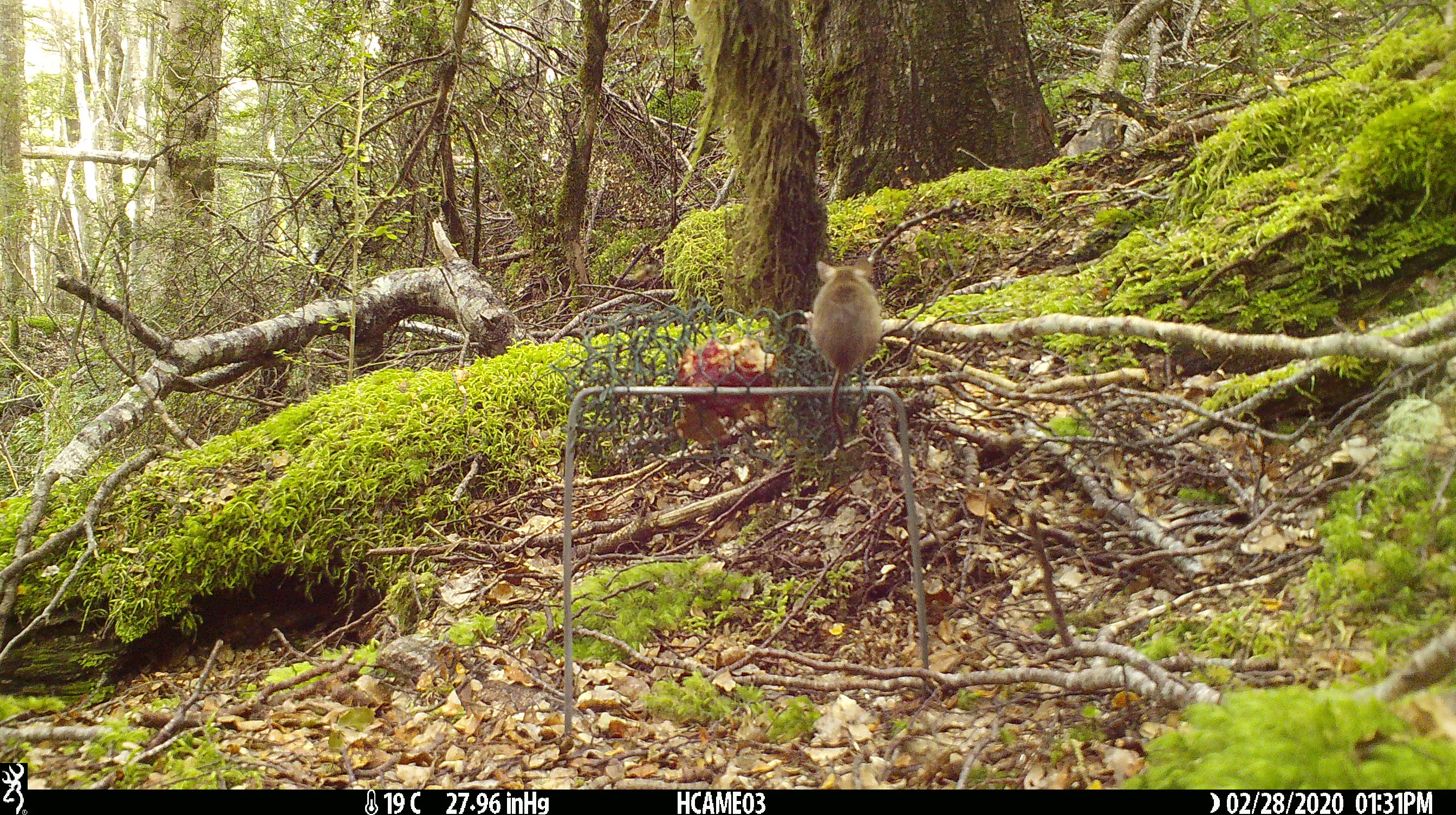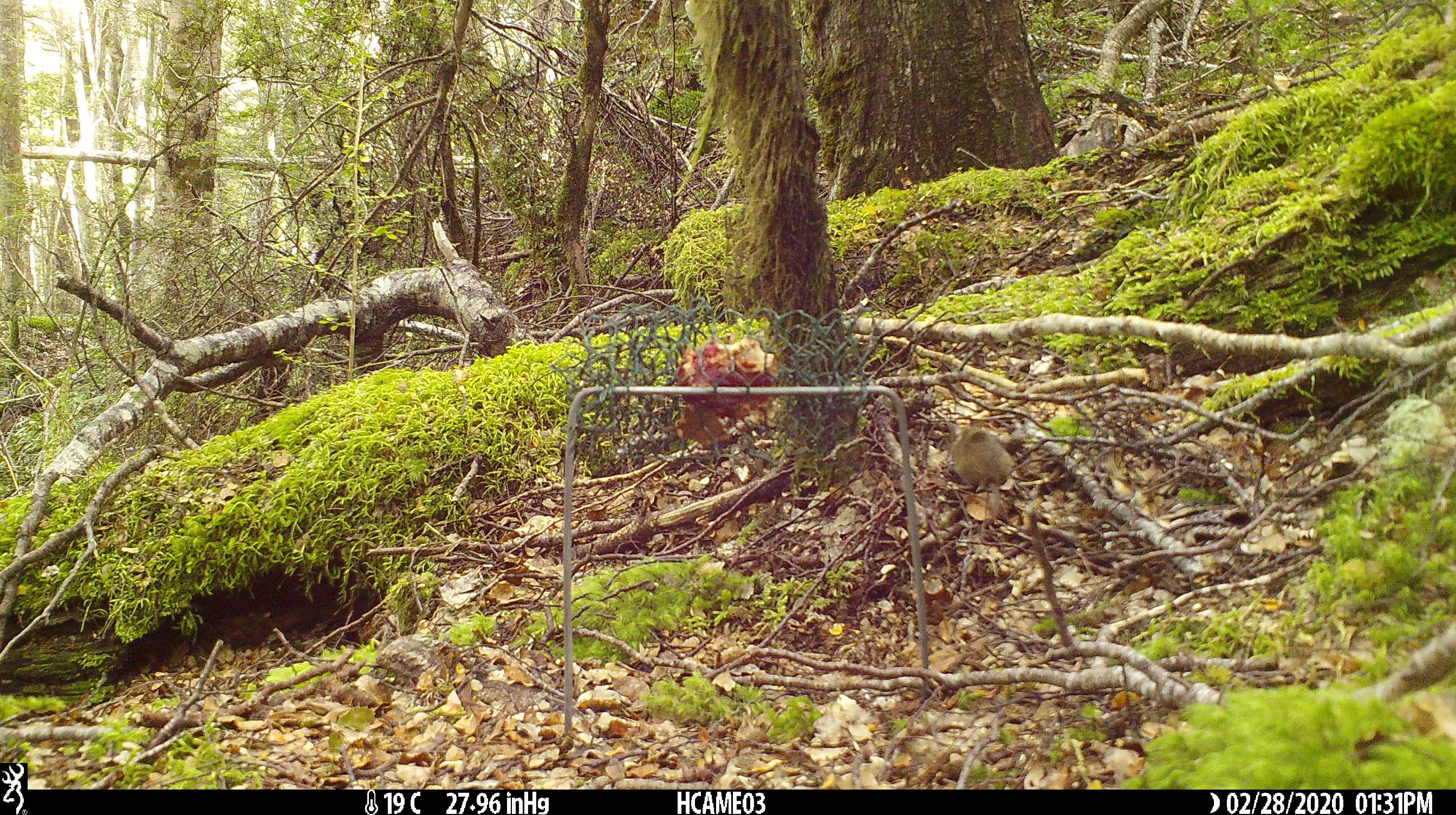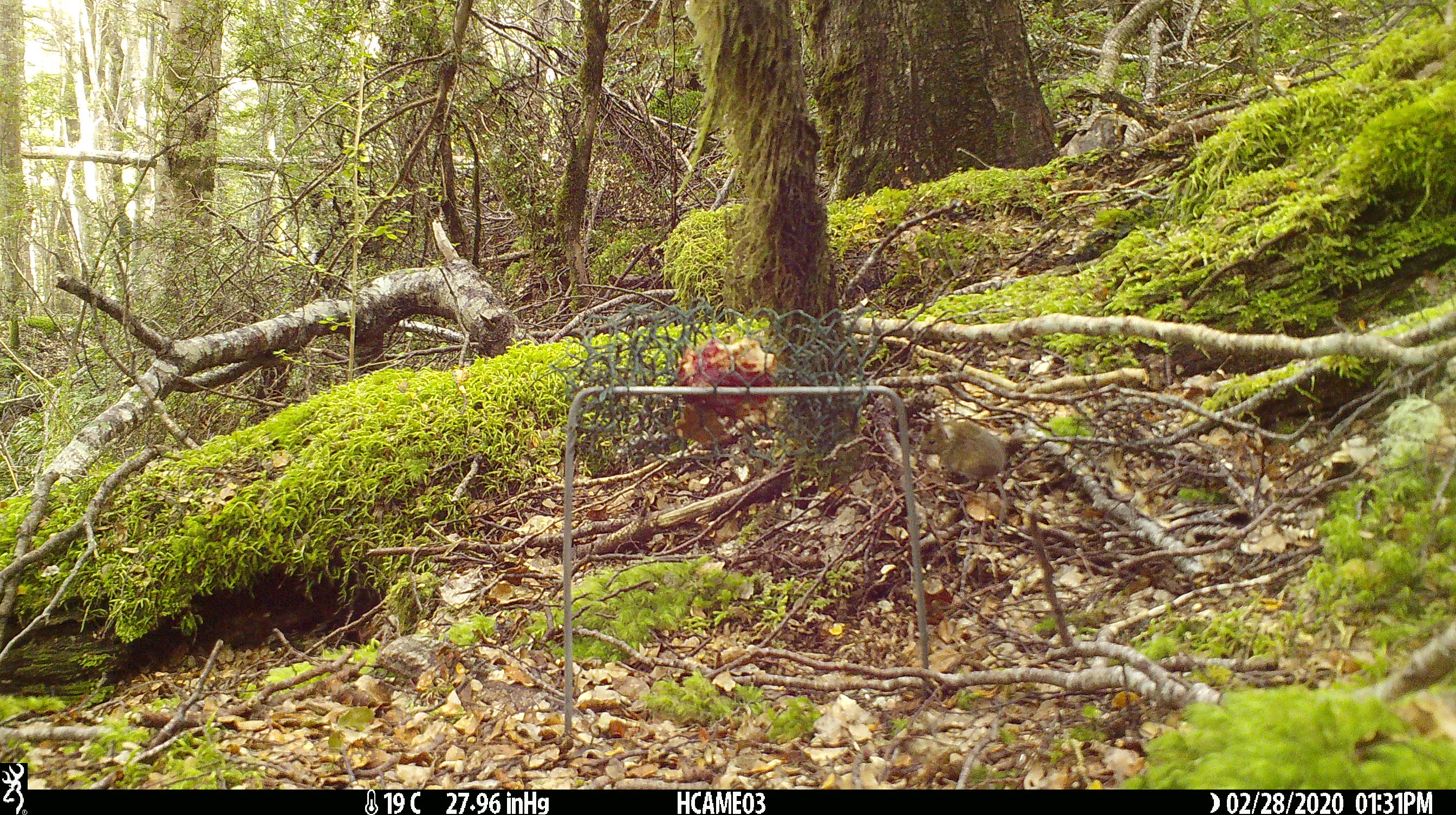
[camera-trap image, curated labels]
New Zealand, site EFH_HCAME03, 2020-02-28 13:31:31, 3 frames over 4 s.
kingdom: Animalia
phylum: Chordata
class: Mammalia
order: Rodentia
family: Muridae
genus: Mus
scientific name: Mus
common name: mouse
Mouse (Mus).